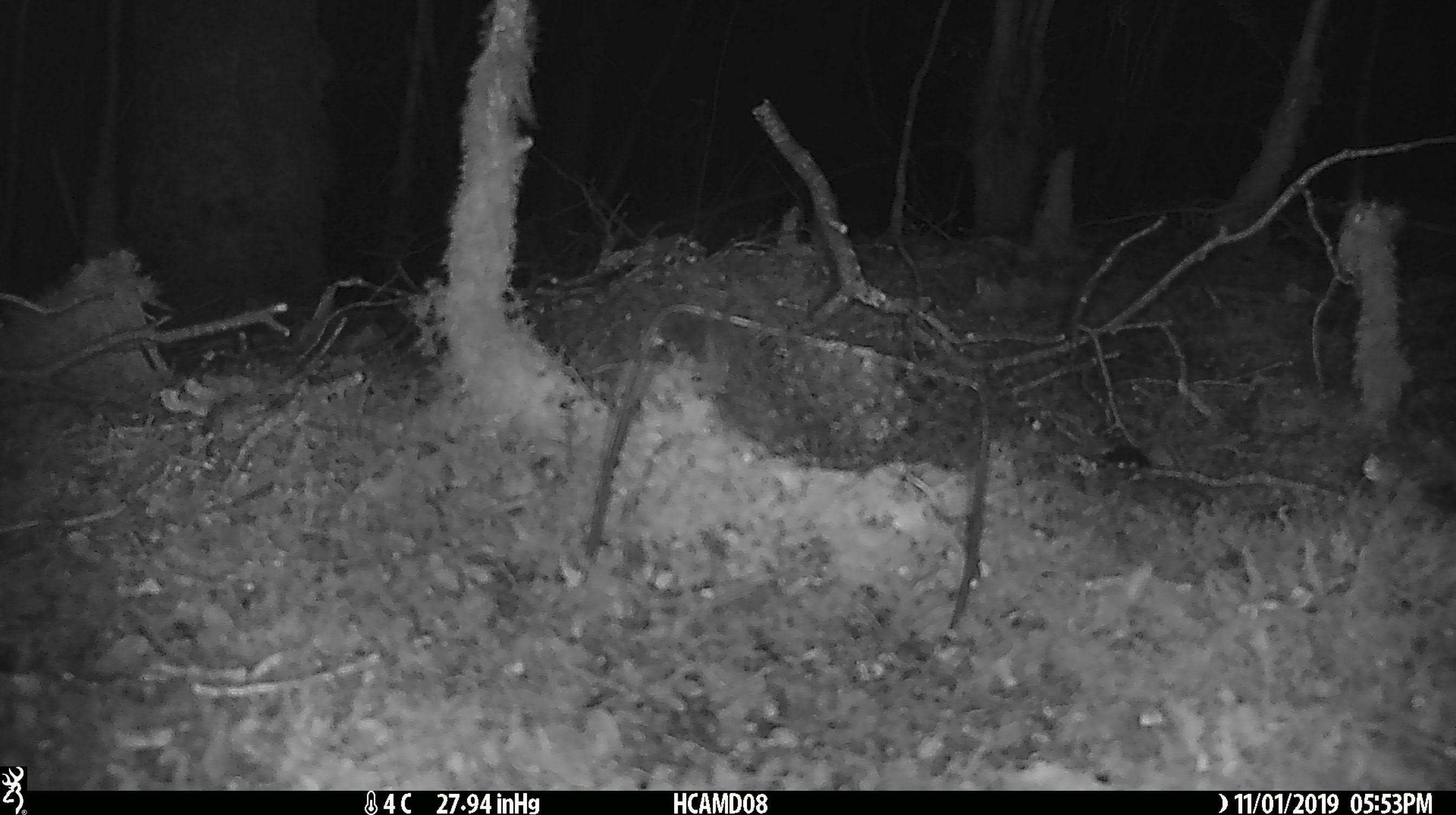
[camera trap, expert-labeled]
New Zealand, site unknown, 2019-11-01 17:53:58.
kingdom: Animalia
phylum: Chordata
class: Mammalia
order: Rodentia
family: Muridae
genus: Mus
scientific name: Mus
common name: mouse